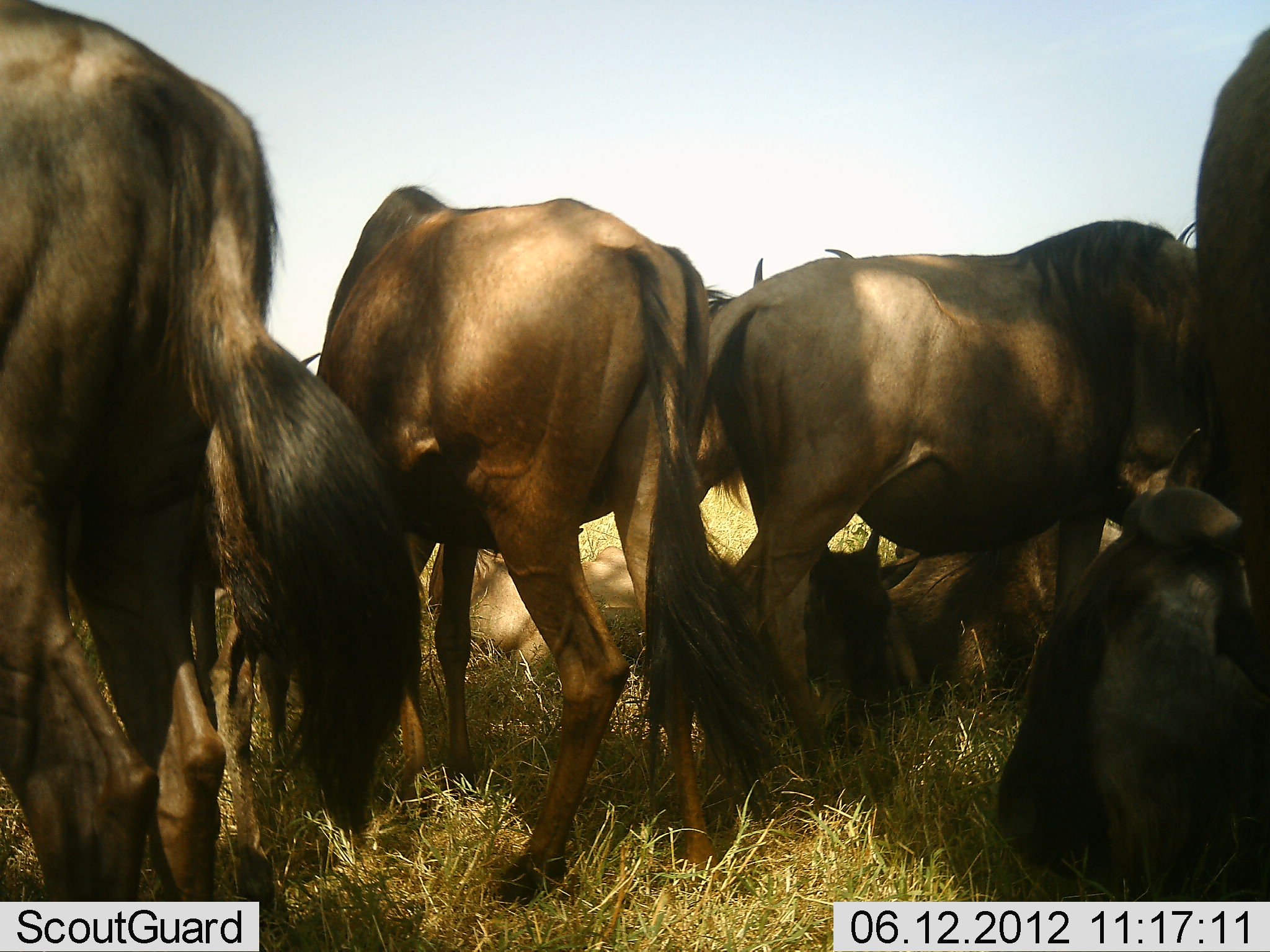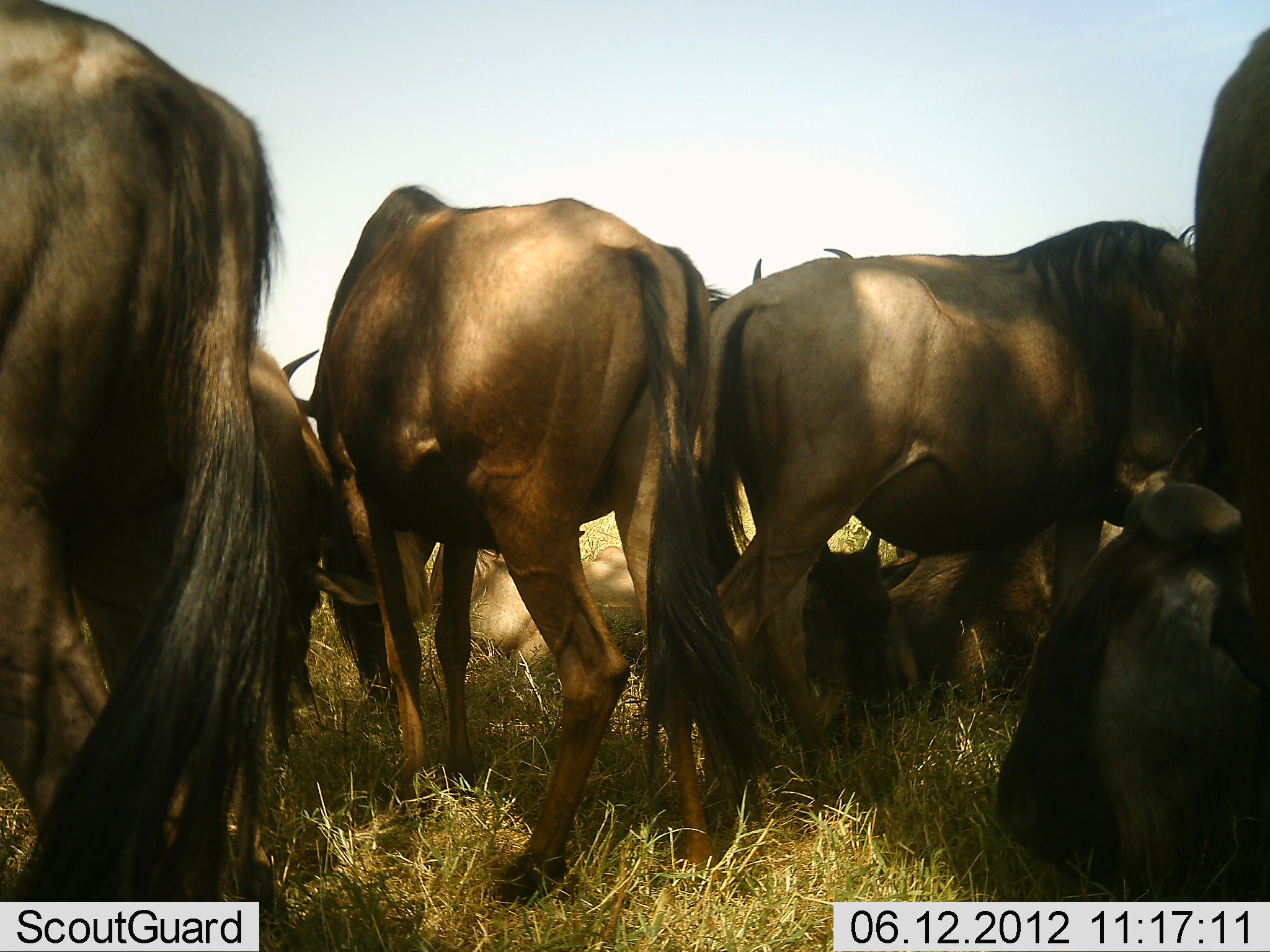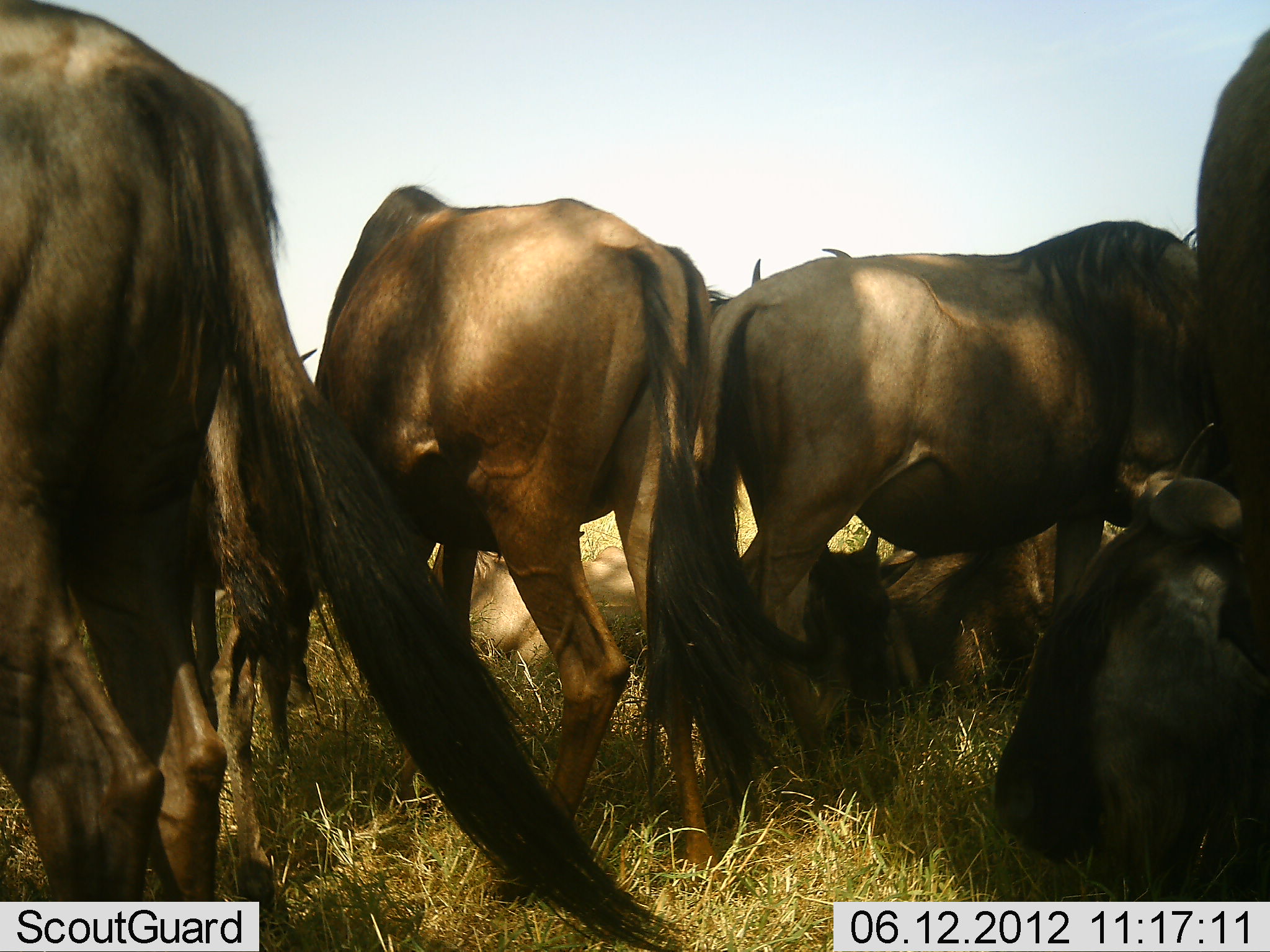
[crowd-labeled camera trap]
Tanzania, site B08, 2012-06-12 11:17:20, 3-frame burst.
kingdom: Animalia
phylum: Chordata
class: Mammalia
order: Artiodactyla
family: Bovidae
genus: Connochaetes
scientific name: Connochaetes taurinus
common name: blue wildebeest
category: wildebeest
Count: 9.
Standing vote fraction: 70%.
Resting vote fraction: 100%.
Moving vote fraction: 0%.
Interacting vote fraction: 0%.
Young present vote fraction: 30%.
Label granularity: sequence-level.